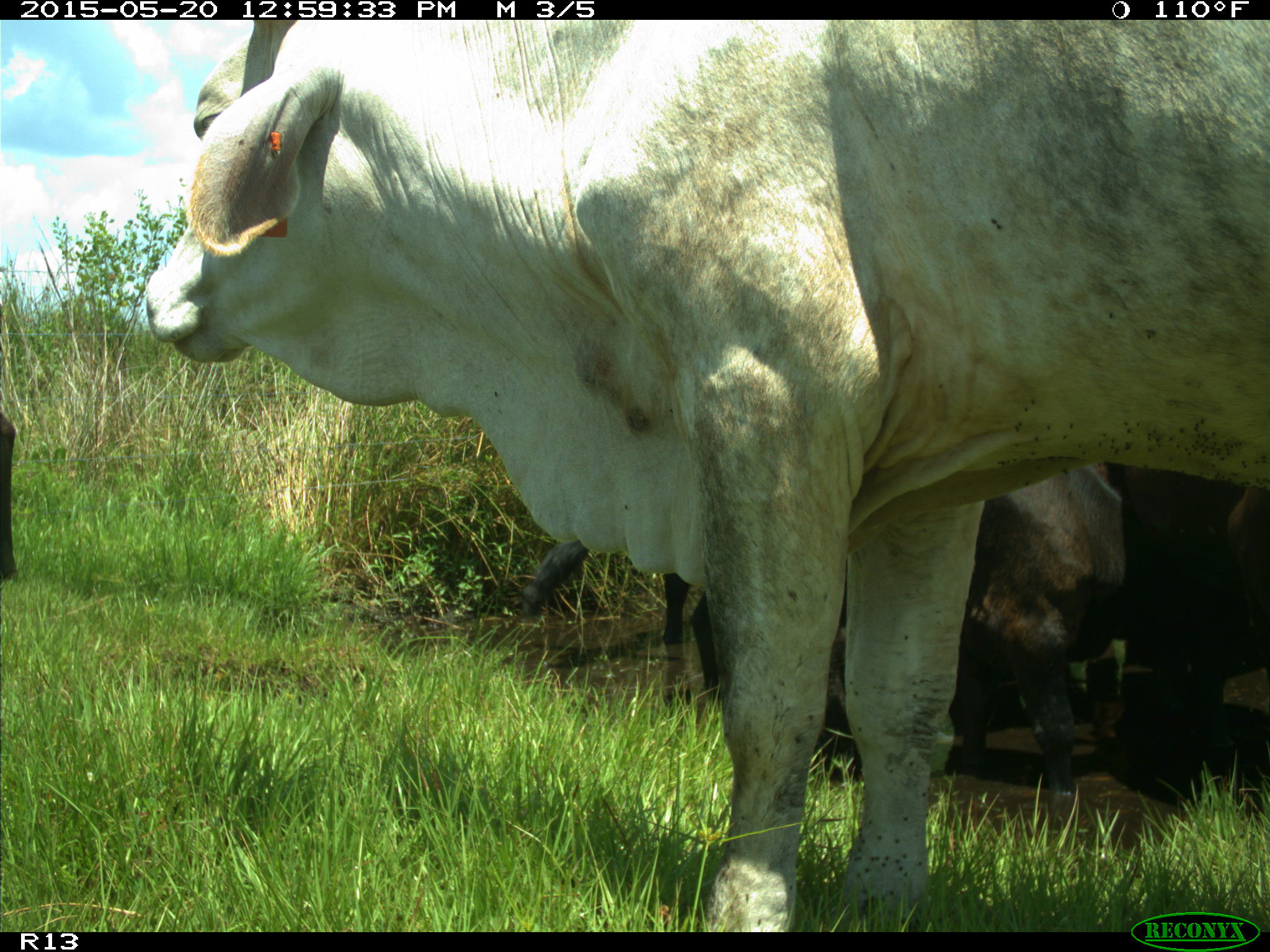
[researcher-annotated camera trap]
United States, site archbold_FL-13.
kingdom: Animalia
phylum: Chordata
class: Mammalia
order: Artiodactyla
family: Bovidae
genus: Bos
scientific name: Bos taurus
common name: domestic cow